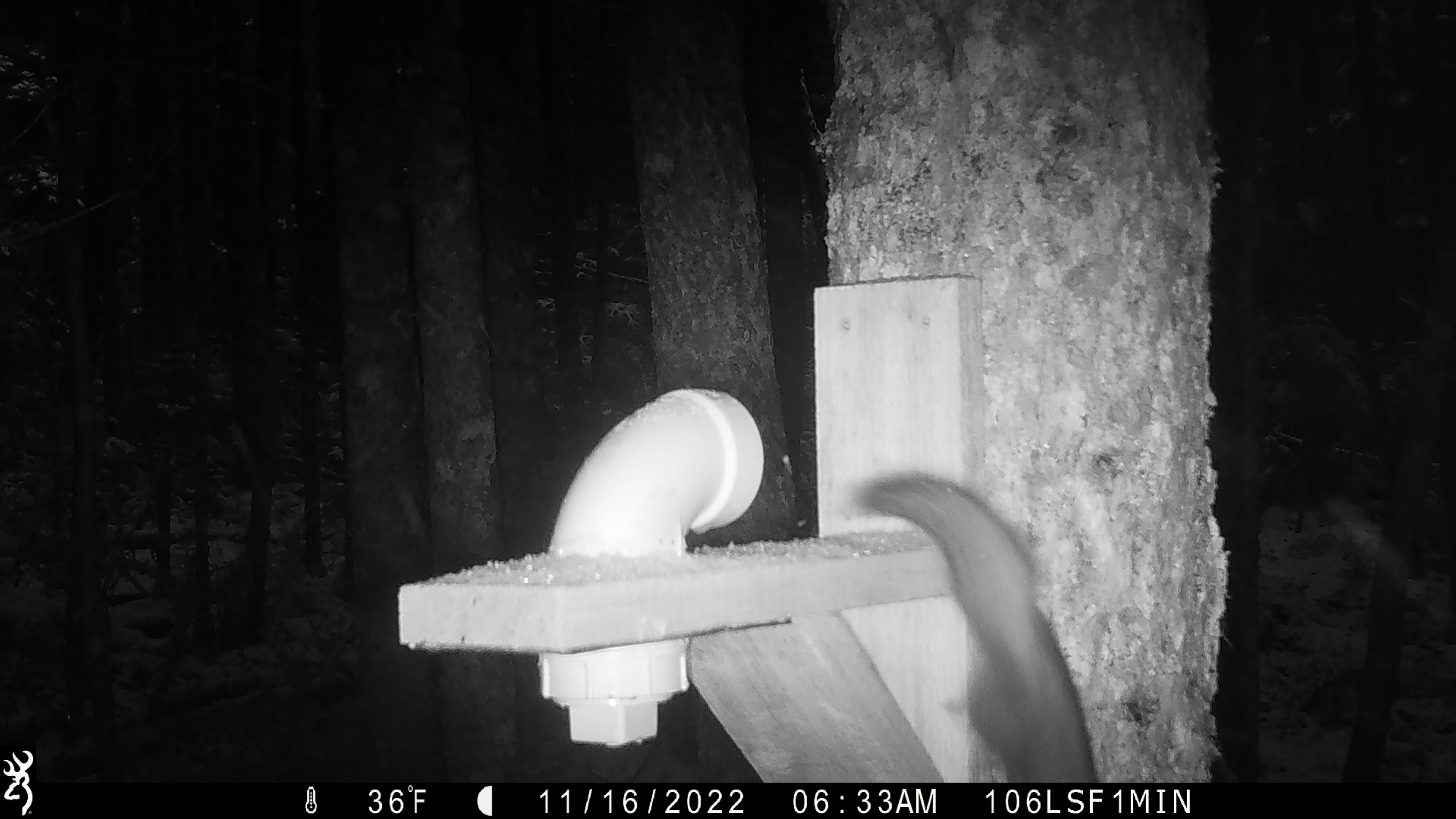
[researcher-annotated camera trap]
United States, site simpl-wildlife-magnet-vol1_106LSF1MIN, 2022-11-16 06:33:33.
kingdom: Animalia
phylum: Chordata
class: Mammalia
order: Rodentia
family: Sciuridae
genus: Tamiasciurus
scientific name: Tamiasciurus hudsonicus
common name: red squirrel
Red squirrel (Tamiasciurus hudsonicus).